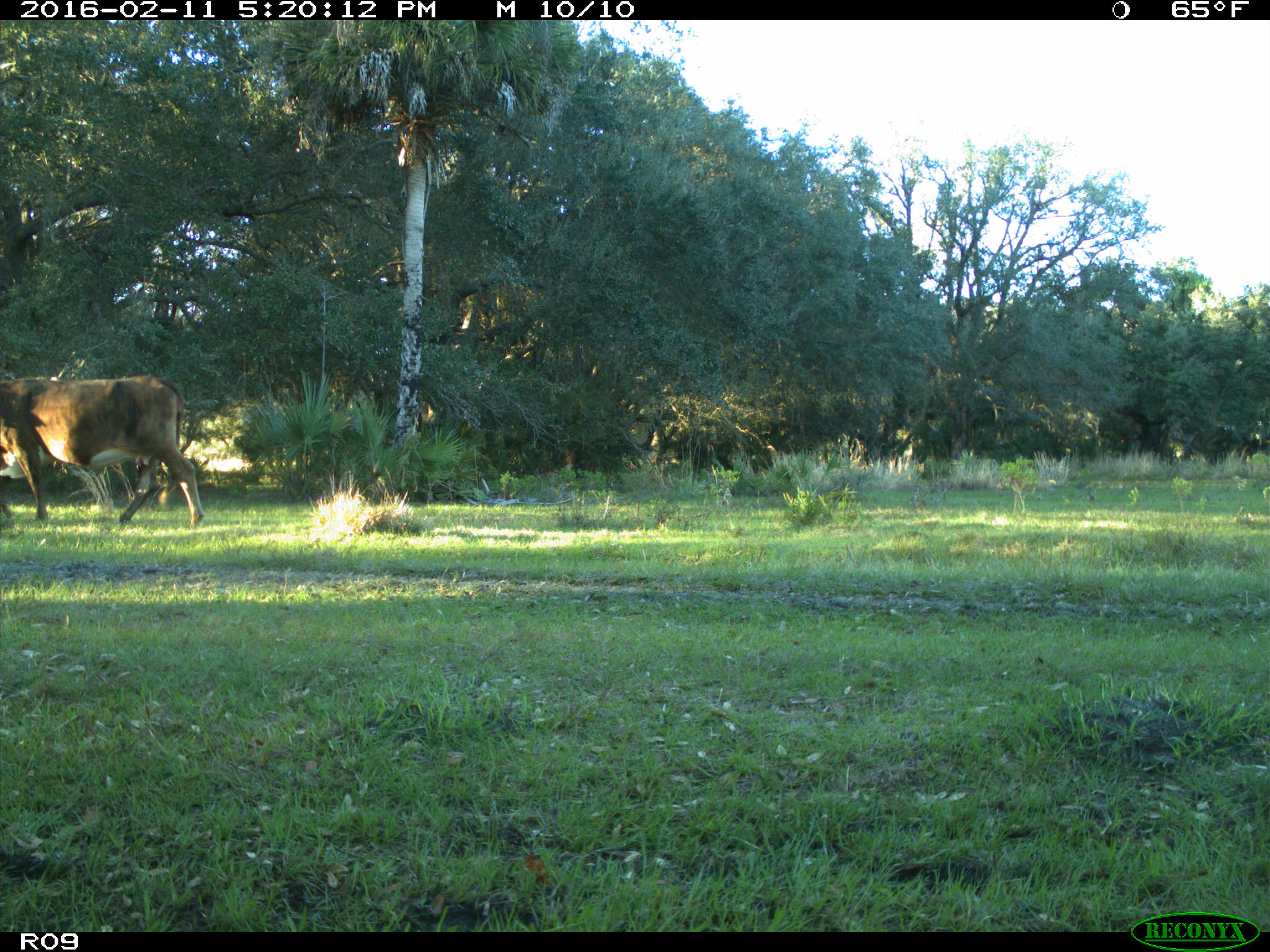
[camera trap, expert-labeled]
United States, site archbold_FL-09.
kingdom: Animalia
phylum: Chordata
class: Mammalia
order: Artiodactyla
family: Bovidae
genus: Bos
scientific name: Bos taurus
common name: domestic cow